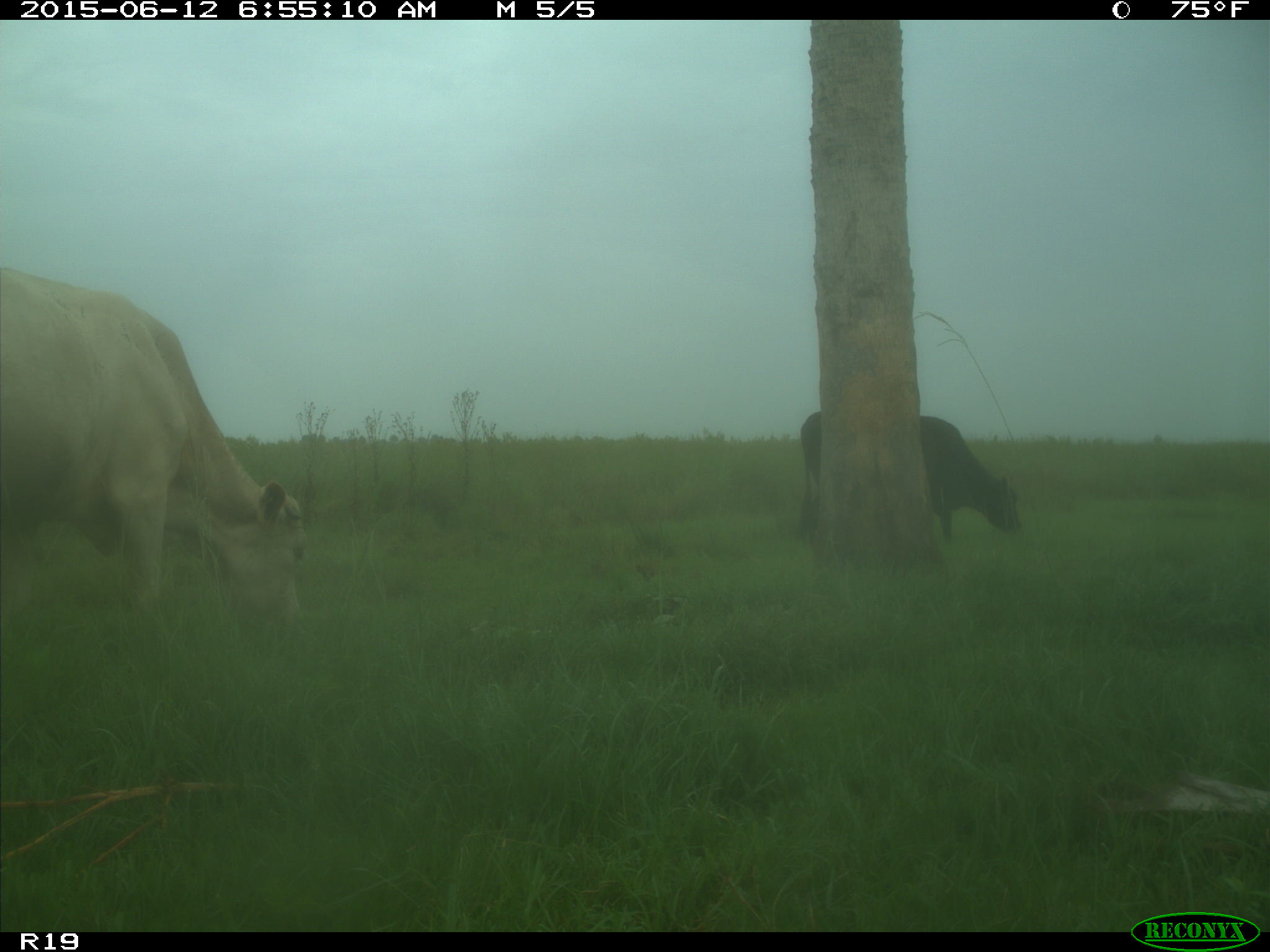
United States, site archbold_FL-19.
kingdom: Animalia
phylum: Chordata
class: Mammalia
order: Artiodactyla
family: Bovidae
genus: Bos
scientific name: Bos taurus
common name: domestic cow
Bos taurus (domestic cow).